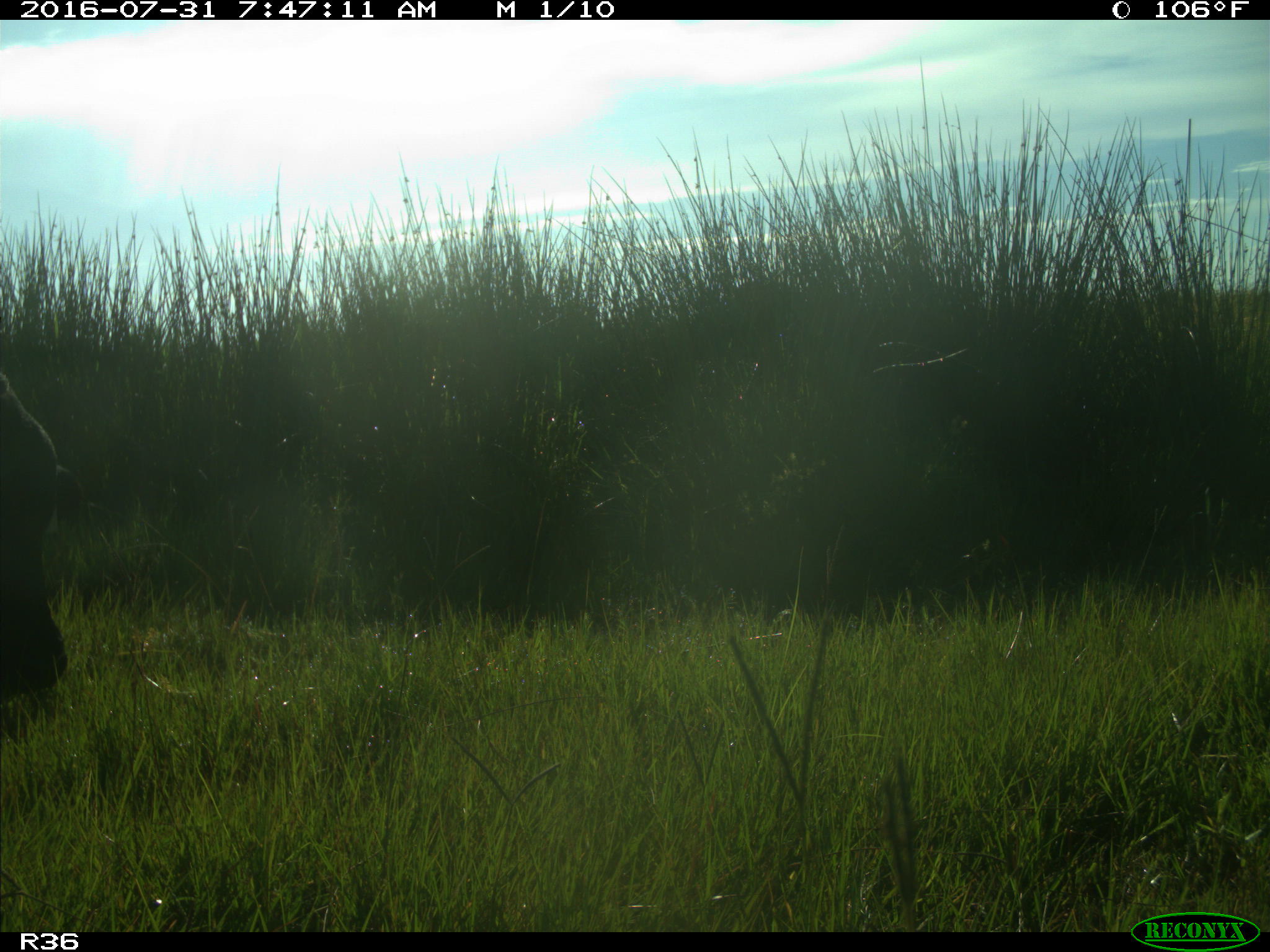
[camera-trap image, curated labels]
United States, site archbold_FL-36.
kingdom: Animalia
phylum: Chordata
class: Mammalia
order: Artiodactyla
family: Bovidae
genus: Bos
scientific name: Bos taurus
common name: domestic cow